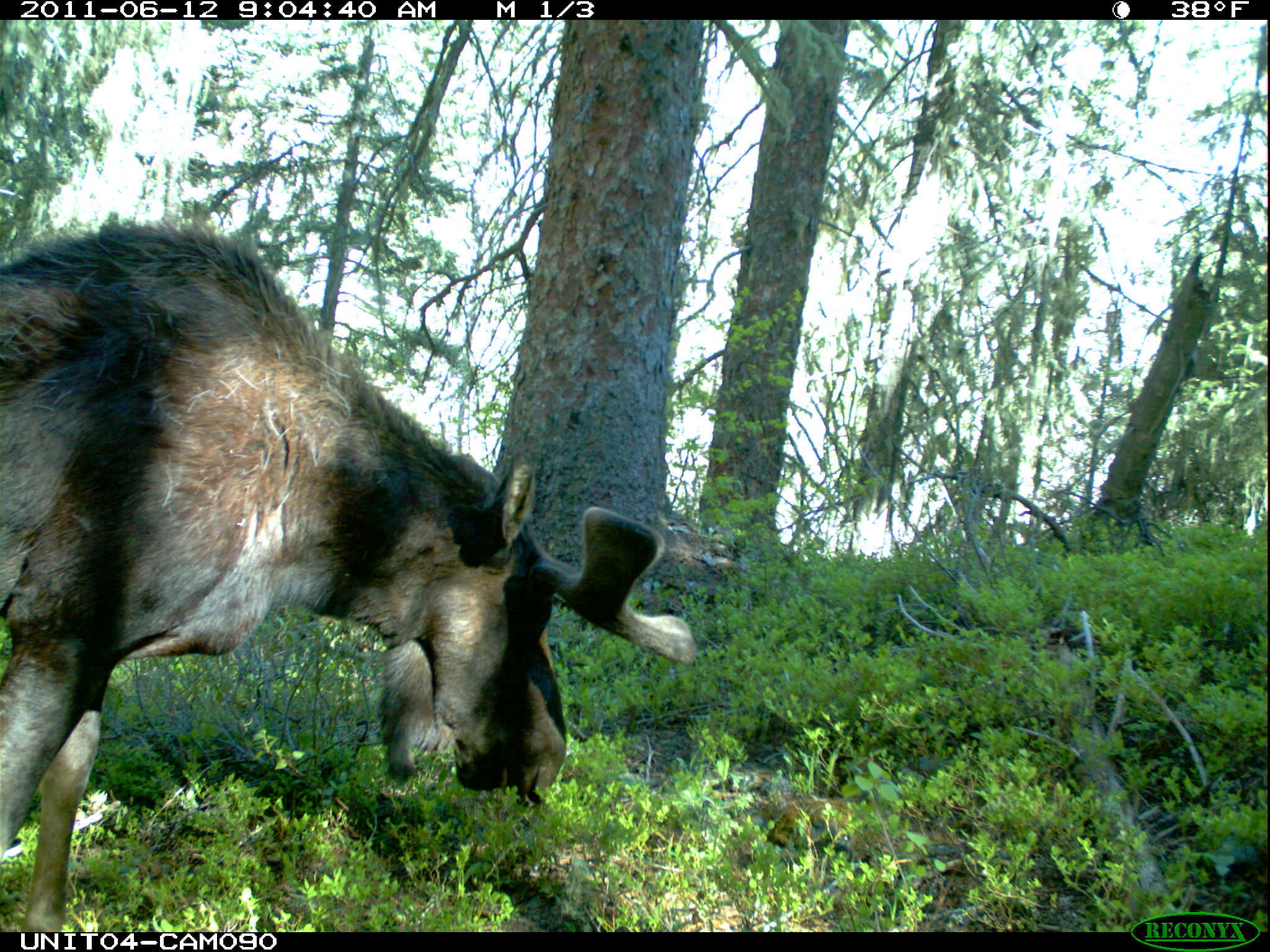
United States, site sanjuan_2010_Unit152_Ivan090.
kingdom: Animalia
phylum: Chordata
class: Mammalia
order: Artiodactyla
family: Cervidae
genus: Alces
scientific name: Alces alces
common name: moose